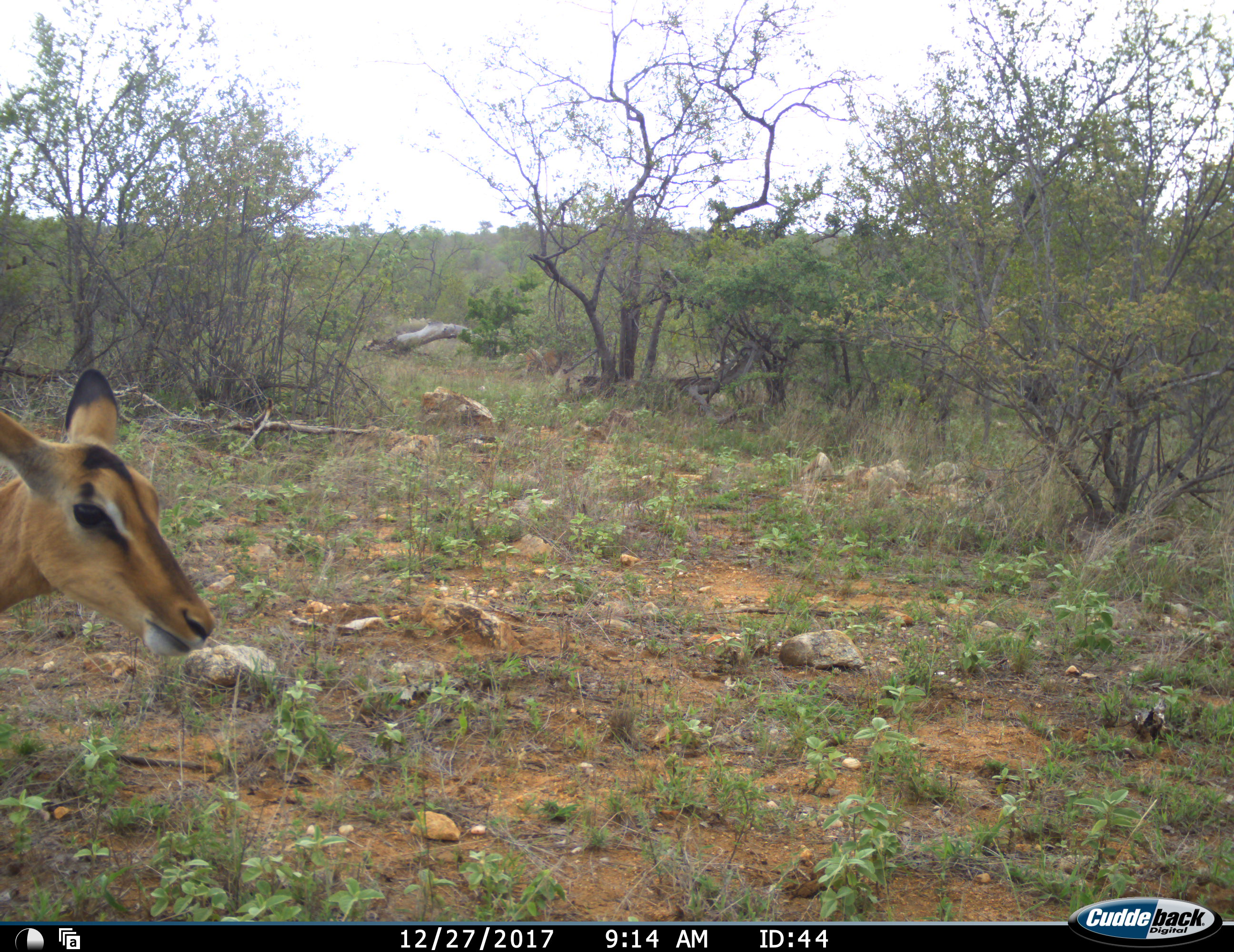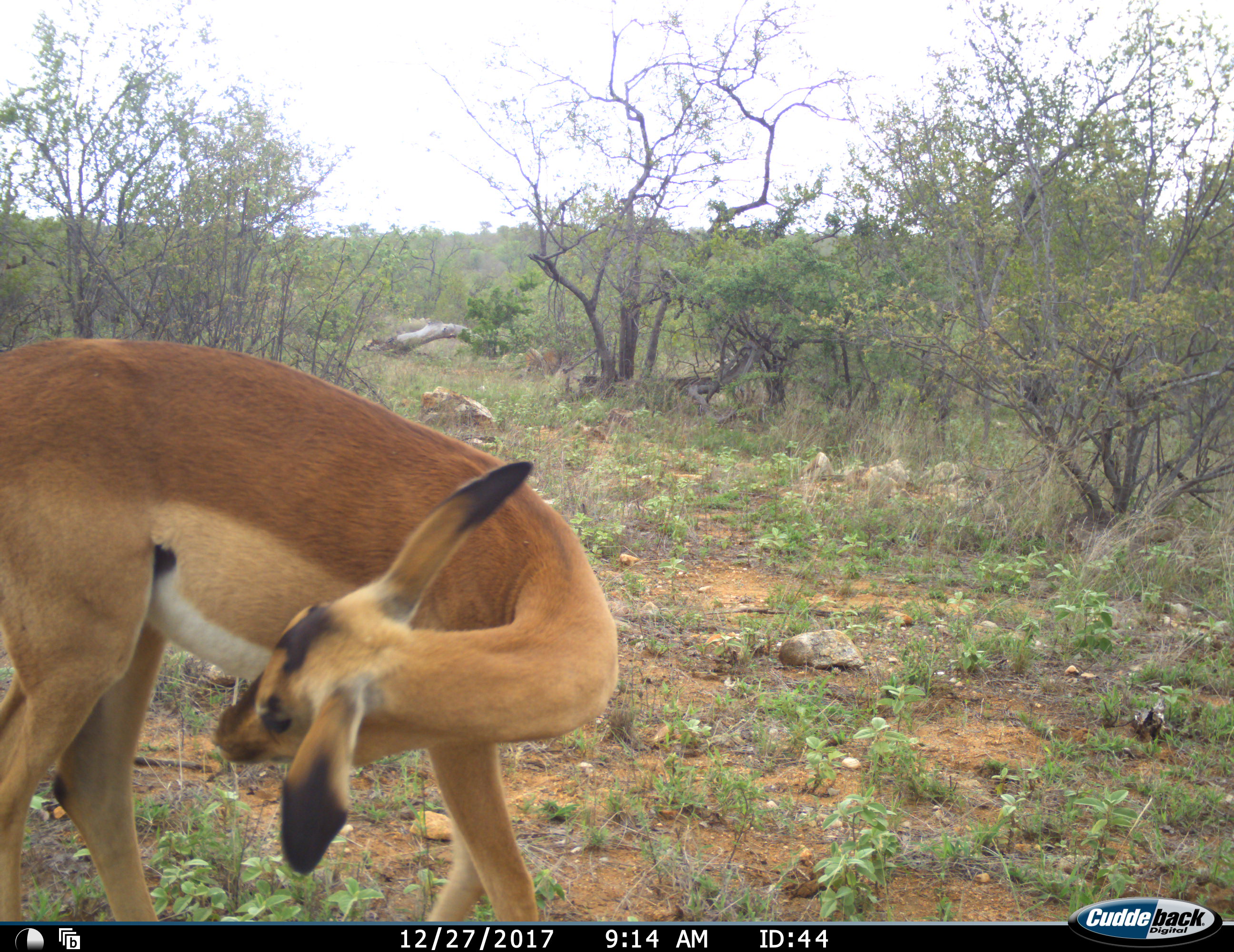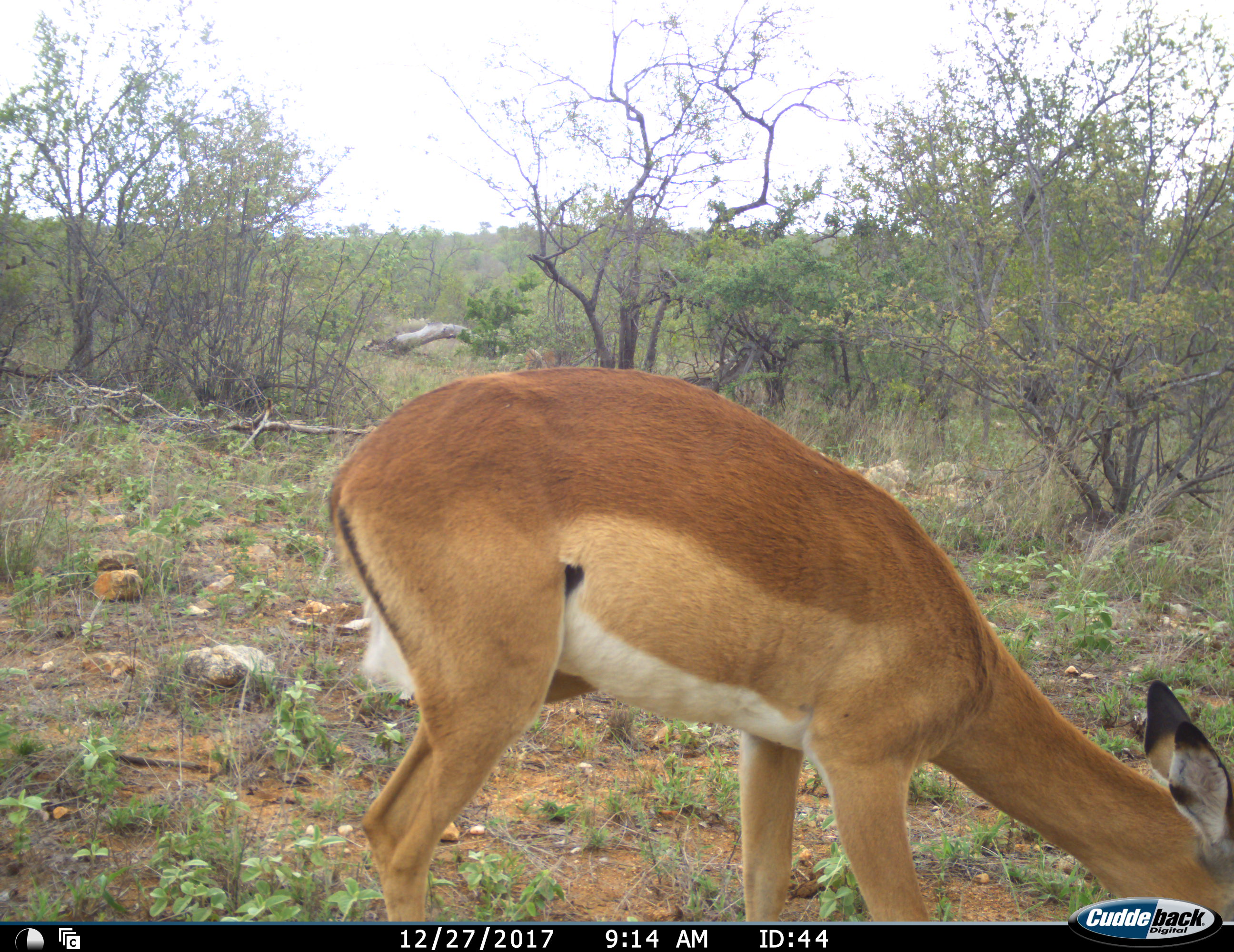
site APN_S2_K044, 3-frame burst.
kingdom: Animalia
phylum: Chordata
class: Mammalia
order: Artiodactyla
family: Bovidae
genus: Aepyceros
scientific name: Aepyceros melampus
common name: impala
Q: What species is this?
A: Impala (Aepyceros melampus).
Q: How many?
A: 1.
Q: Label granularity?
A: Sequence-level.